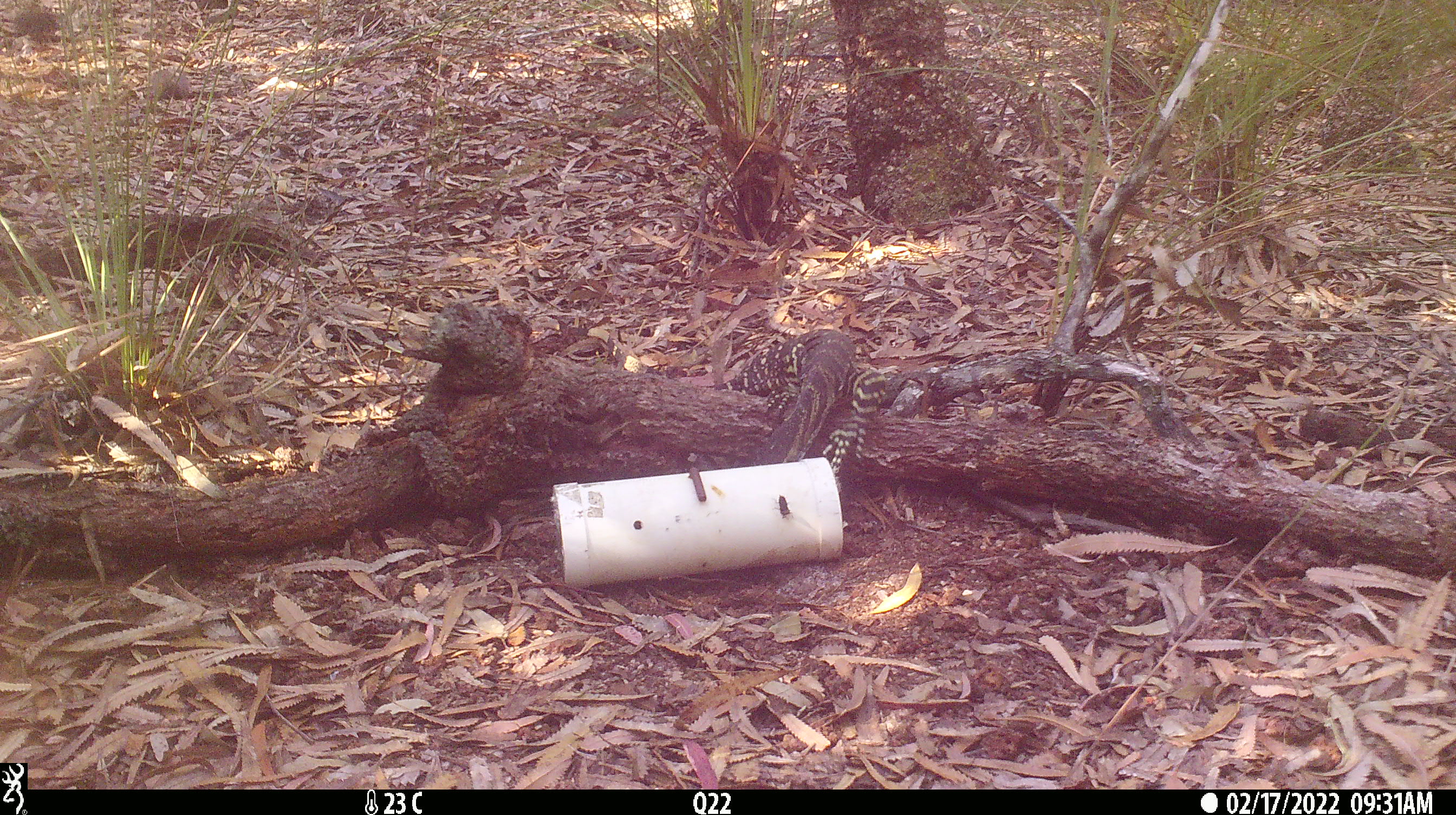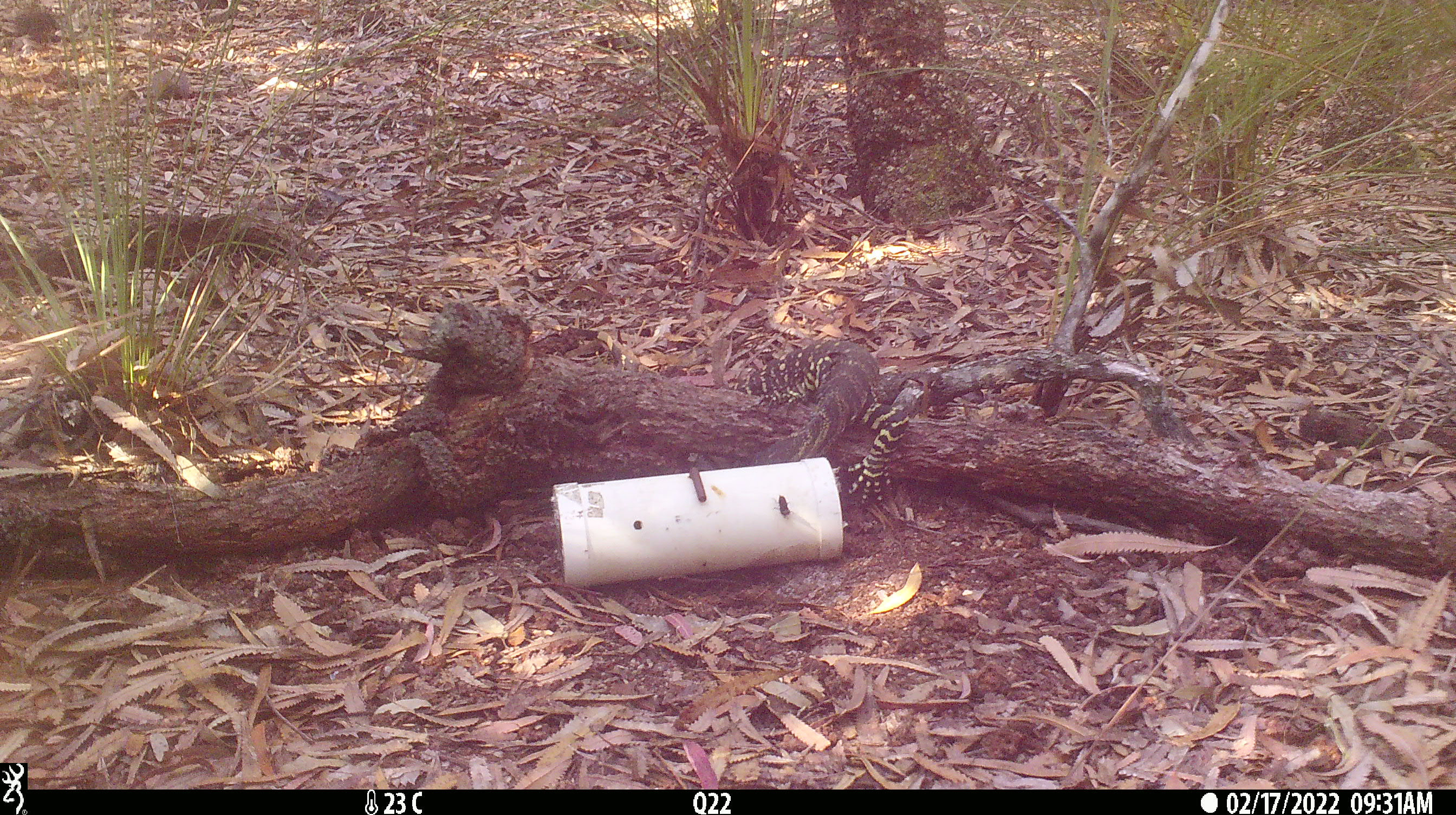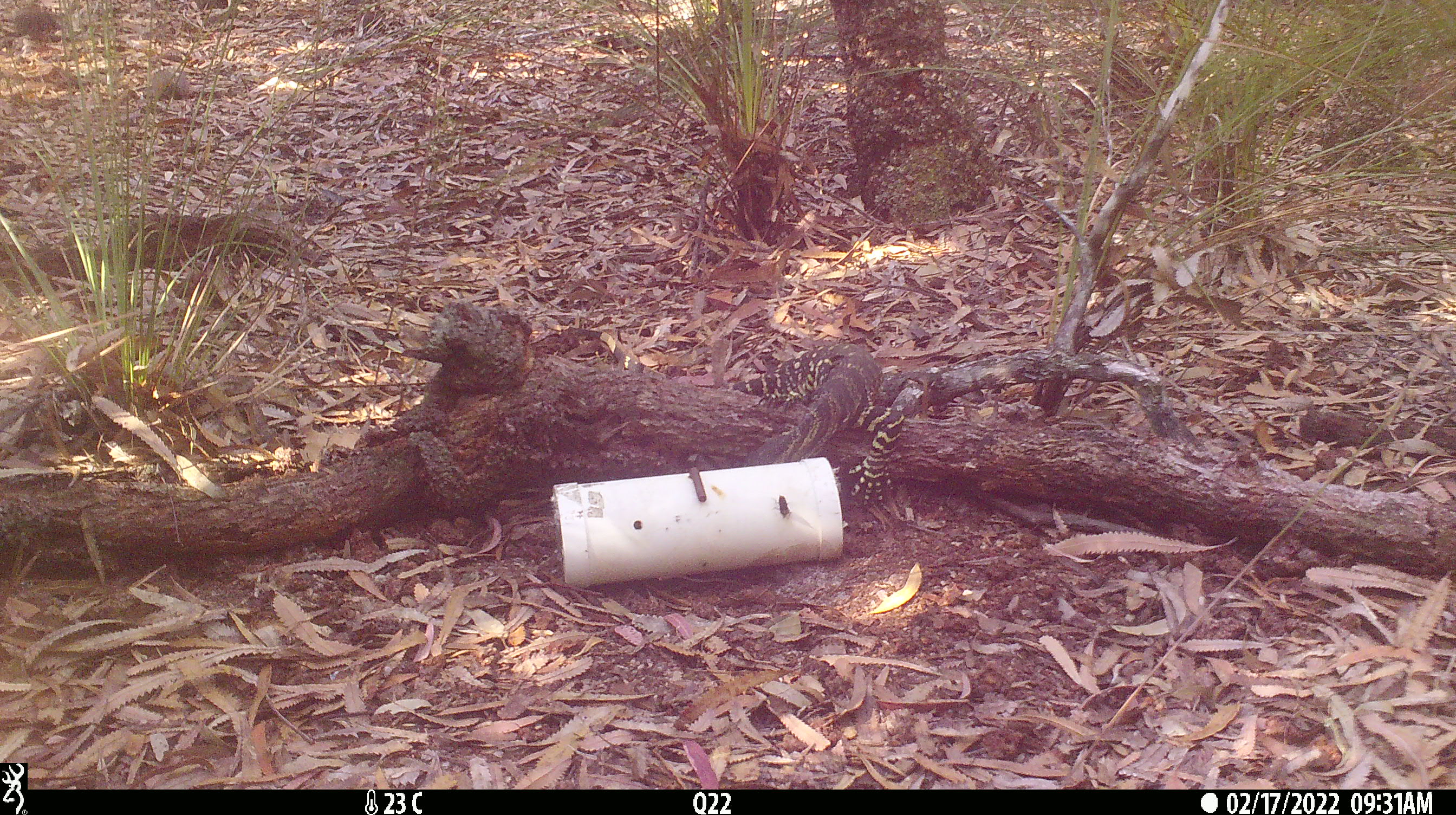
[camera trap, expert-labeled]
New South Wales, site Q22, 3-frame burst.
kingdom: Animalia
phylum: Chordata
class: Reptilia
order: Squamata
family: Varanidae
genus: Varanus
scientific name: Varanus varius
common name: lace monitor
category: goanna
Goanna (lace monitor) (Varanus varius).